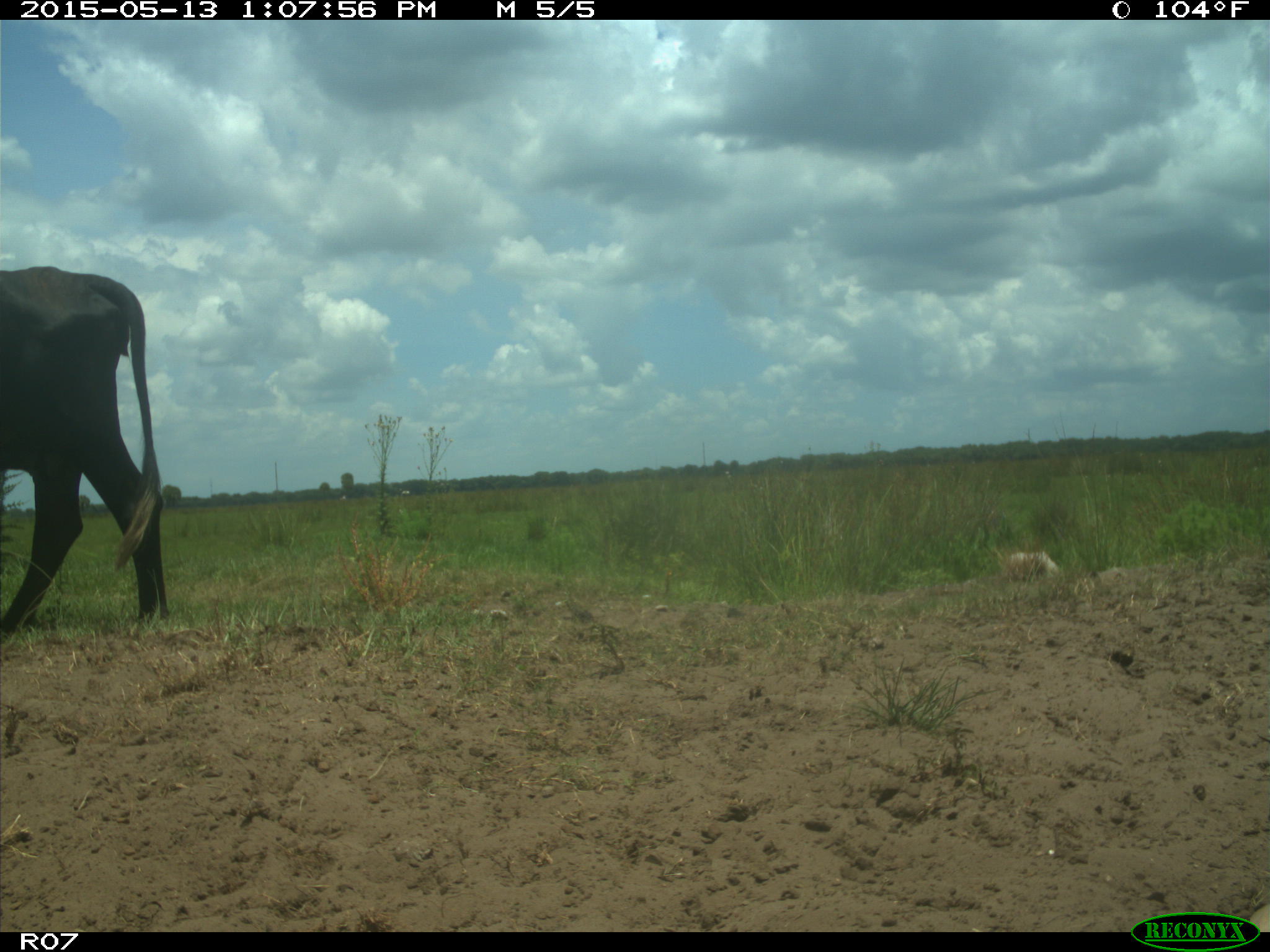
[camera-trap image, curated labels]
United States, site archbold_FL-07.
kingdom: Animalia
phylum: Chordata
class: Mammalia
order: Artiodactyla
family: Bovidae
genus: Bos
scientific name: Bos taurus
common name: domestic cow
Bos taurus (domestic cow).